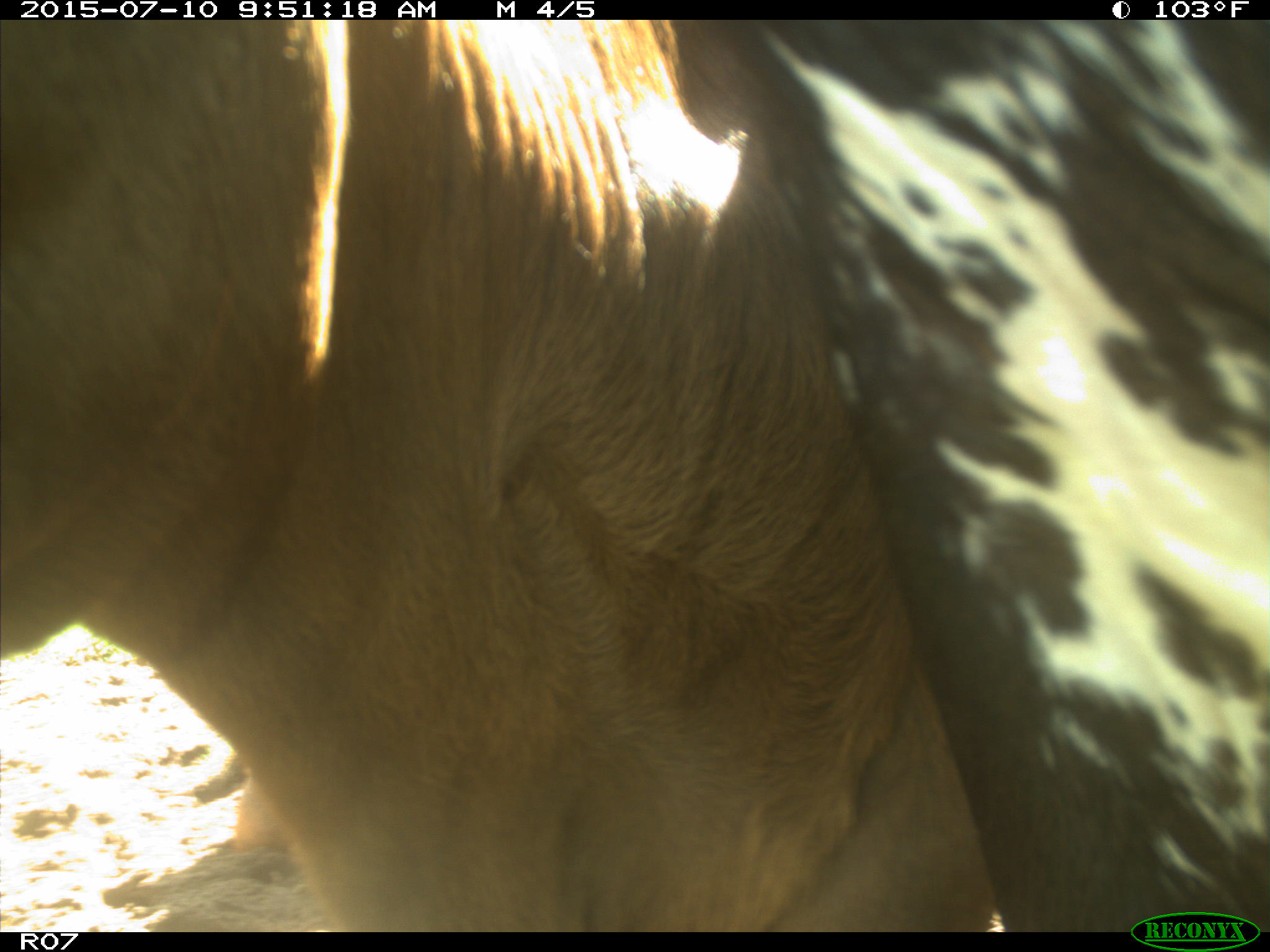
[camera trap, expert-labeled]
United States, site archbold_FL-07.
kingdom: Animalia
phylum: Chordata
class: Mammalia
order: Artiodactyla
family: Bovidae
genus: Bos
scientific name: Bos taurus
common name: domestic cow